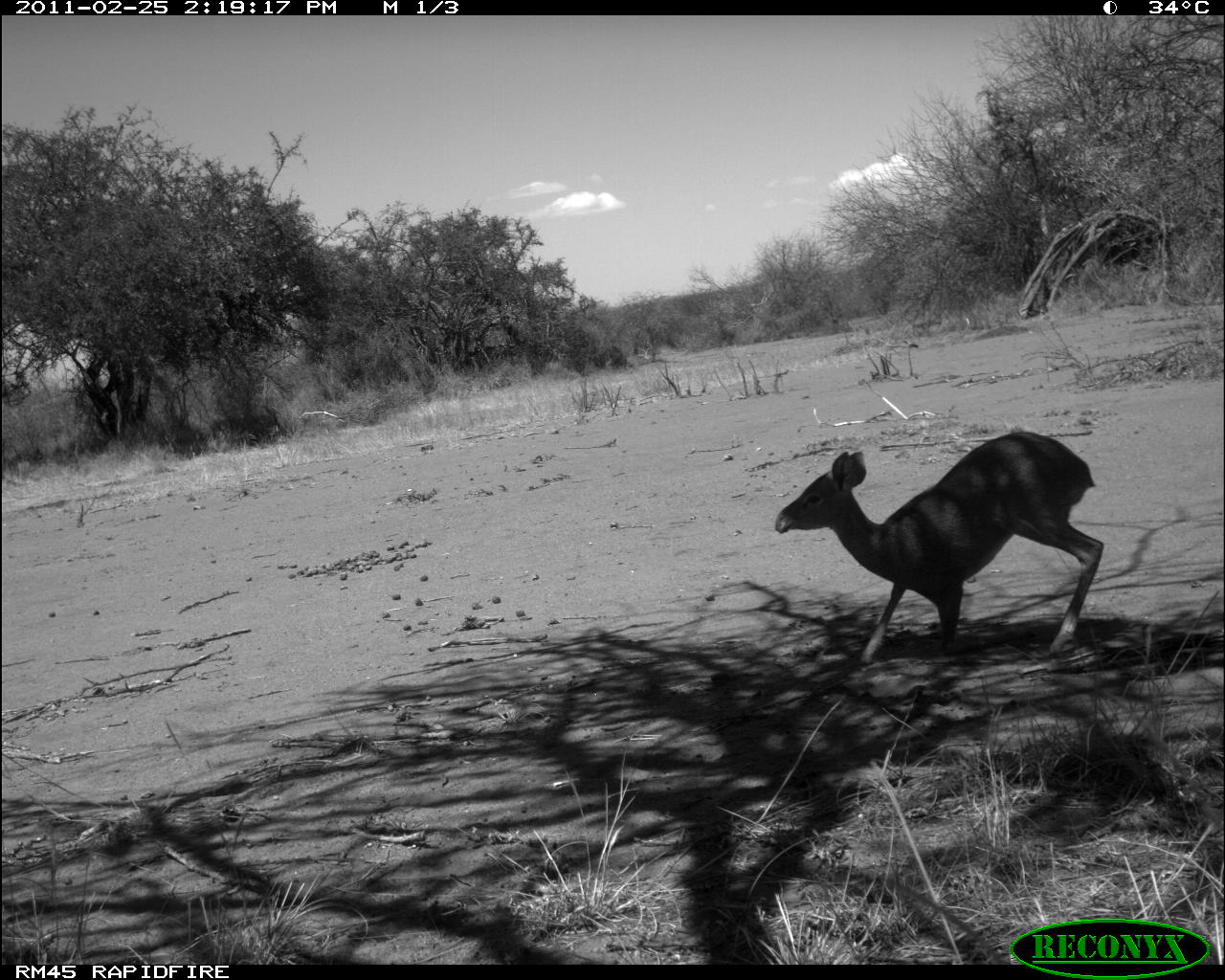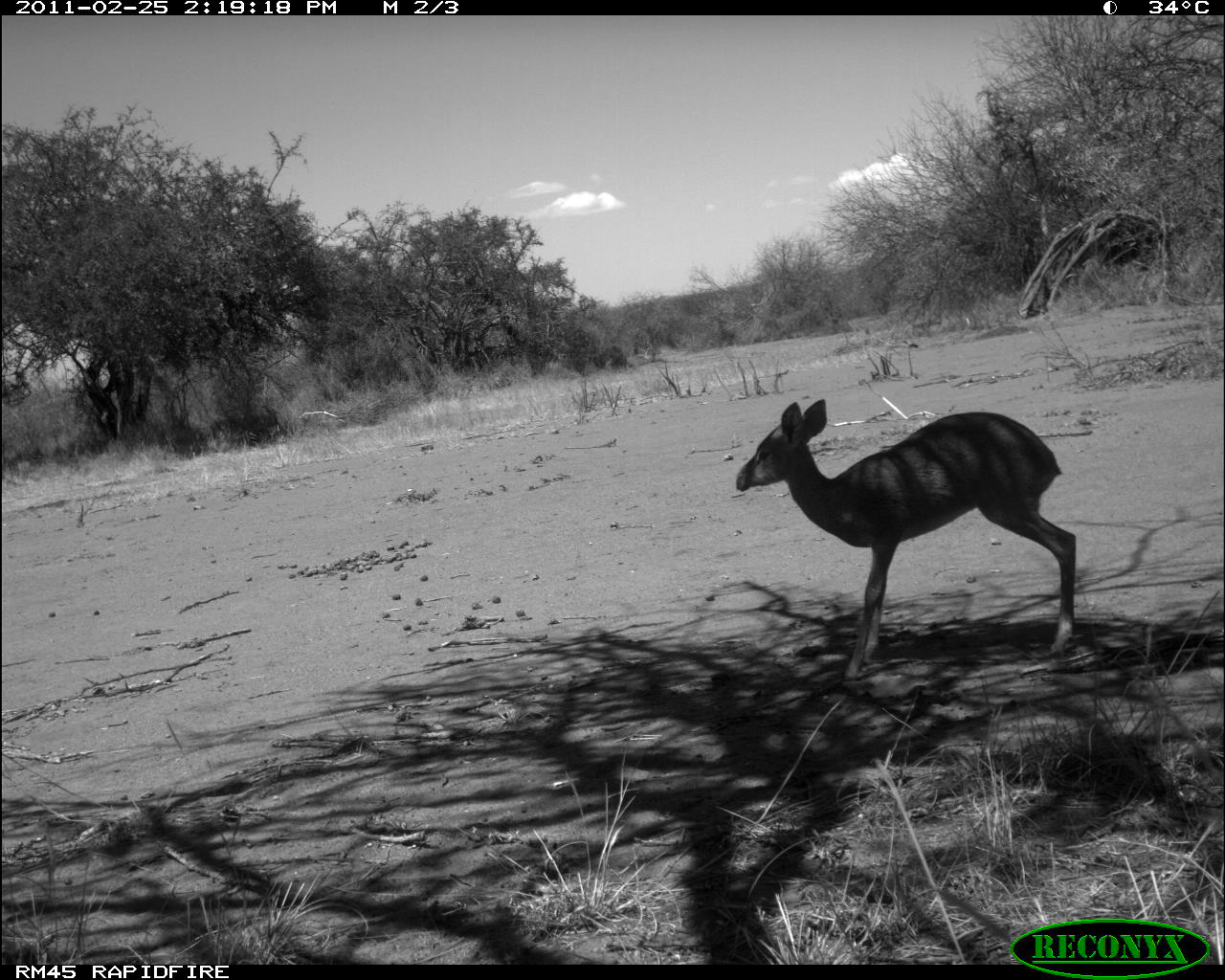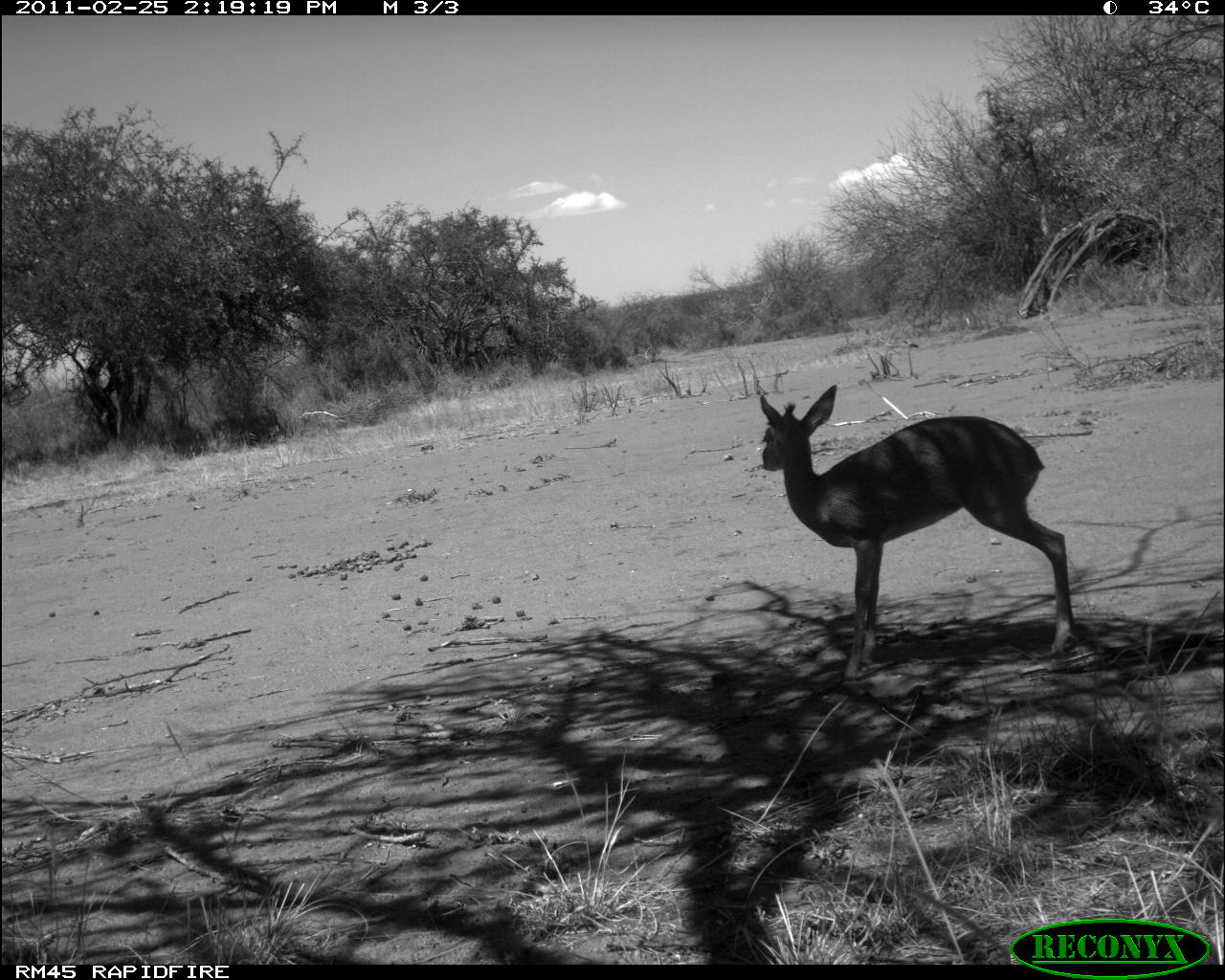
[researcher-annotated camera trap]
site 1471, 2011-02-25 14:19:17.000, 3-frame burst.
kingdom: Animalia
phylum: Chordata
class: Mammalia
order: Artiodactyla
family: Bovidae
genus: Madoqua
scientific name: Madoqua guentheri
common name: günther's dik-dik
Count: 1.